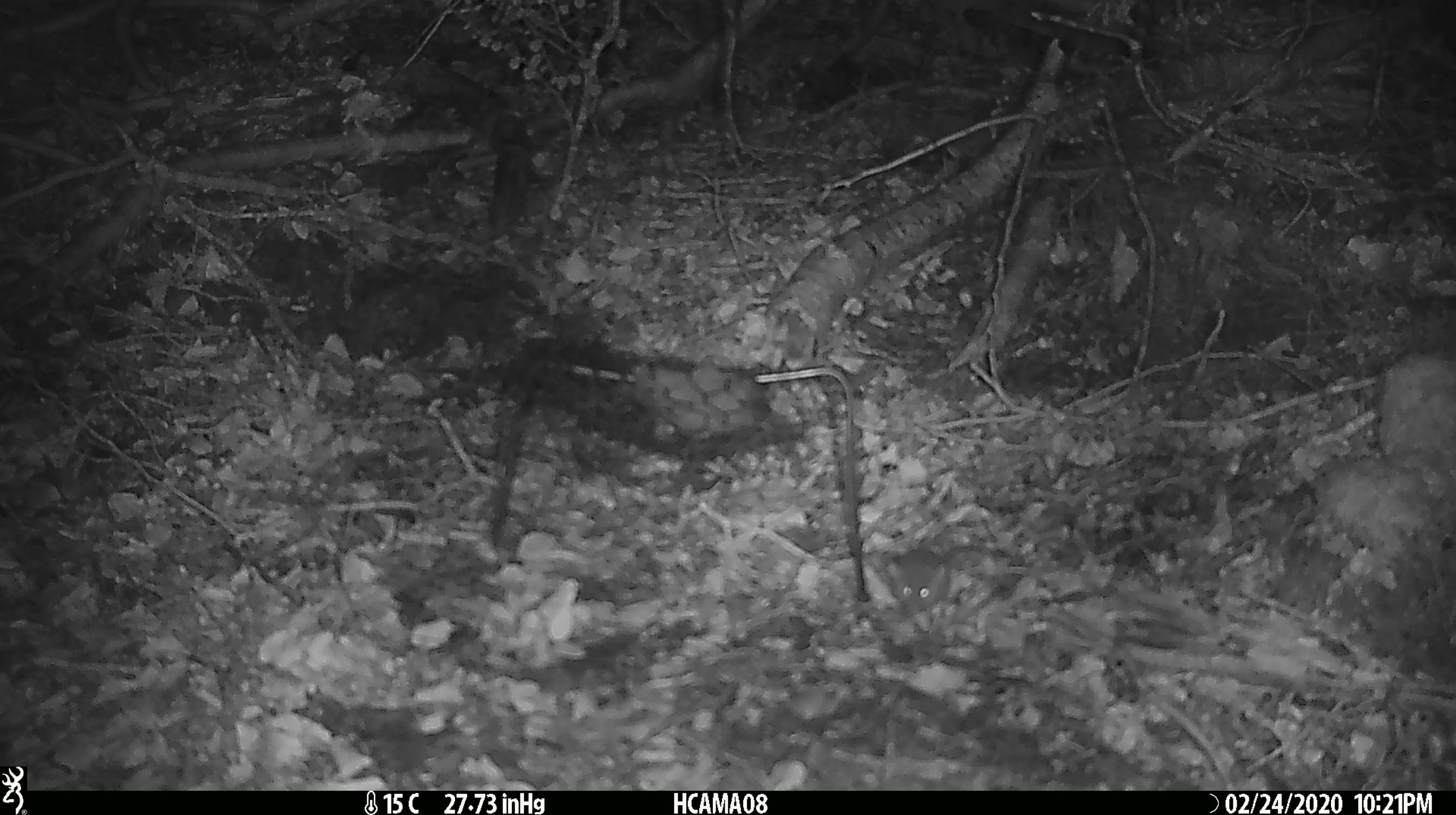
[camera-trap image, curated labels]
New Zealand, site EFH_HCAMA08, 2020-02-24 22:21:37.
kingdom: Animalia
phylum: Chordata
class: Mammalia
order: Rodentia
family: Muridae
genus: Mus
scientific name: Mus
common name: mouse